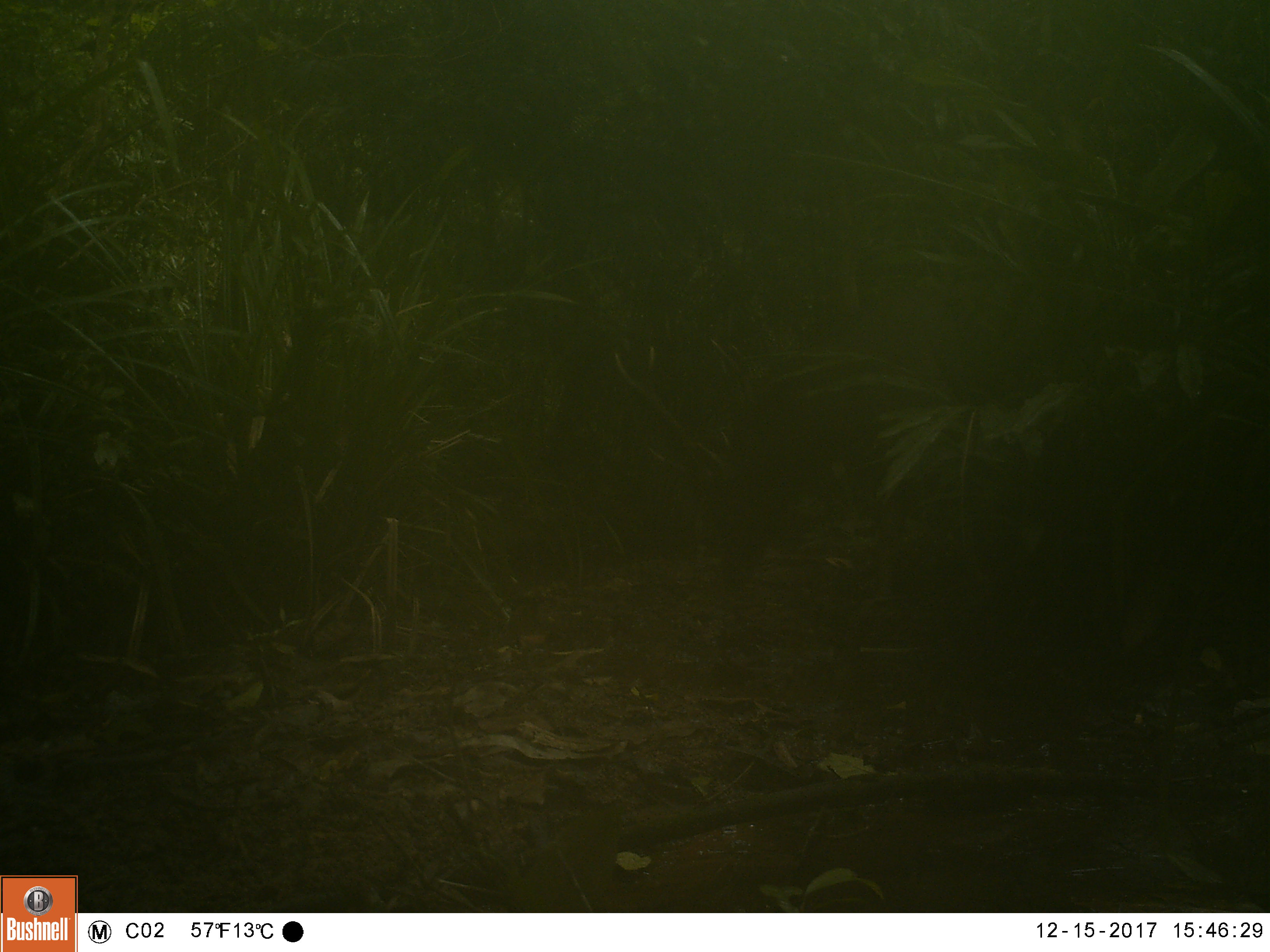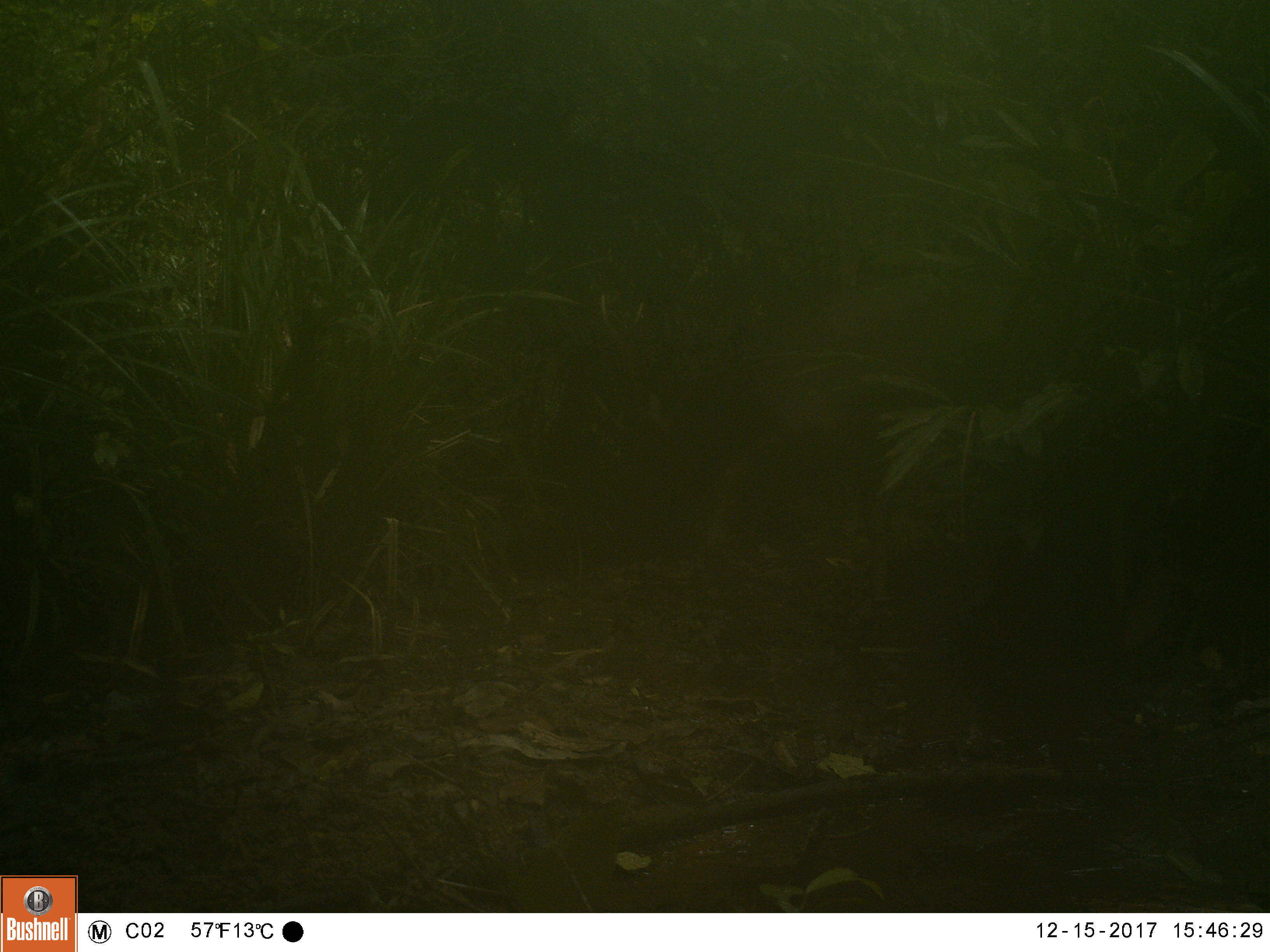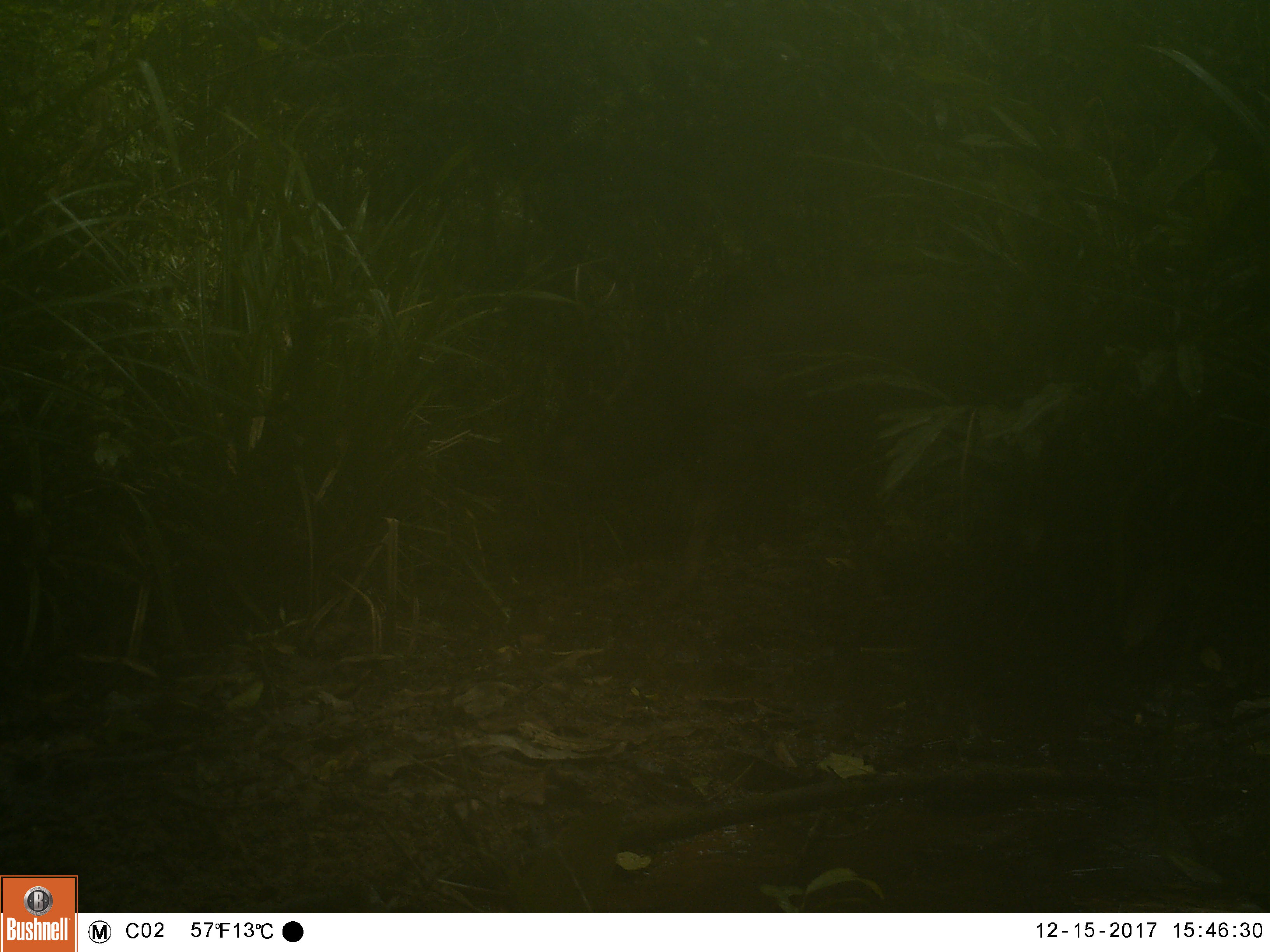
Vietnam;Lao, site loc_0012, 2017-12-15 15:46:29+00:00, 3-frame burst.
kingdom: Animalia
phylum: Chordata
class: Mammalia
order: Artiodactyla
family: Cervidae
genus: Rusa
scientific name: Rusa unicolor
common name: sambar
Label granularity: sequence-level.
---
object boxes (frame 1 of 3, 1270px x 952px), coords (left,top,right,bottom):
sambar: (613,258,1076,603)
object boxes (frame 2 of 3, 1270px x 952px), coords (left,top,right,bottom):
sambar: (585,268,1026,617)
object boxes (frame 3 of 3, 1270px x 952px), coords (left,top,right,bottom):
sambar: (523,264,939,606)